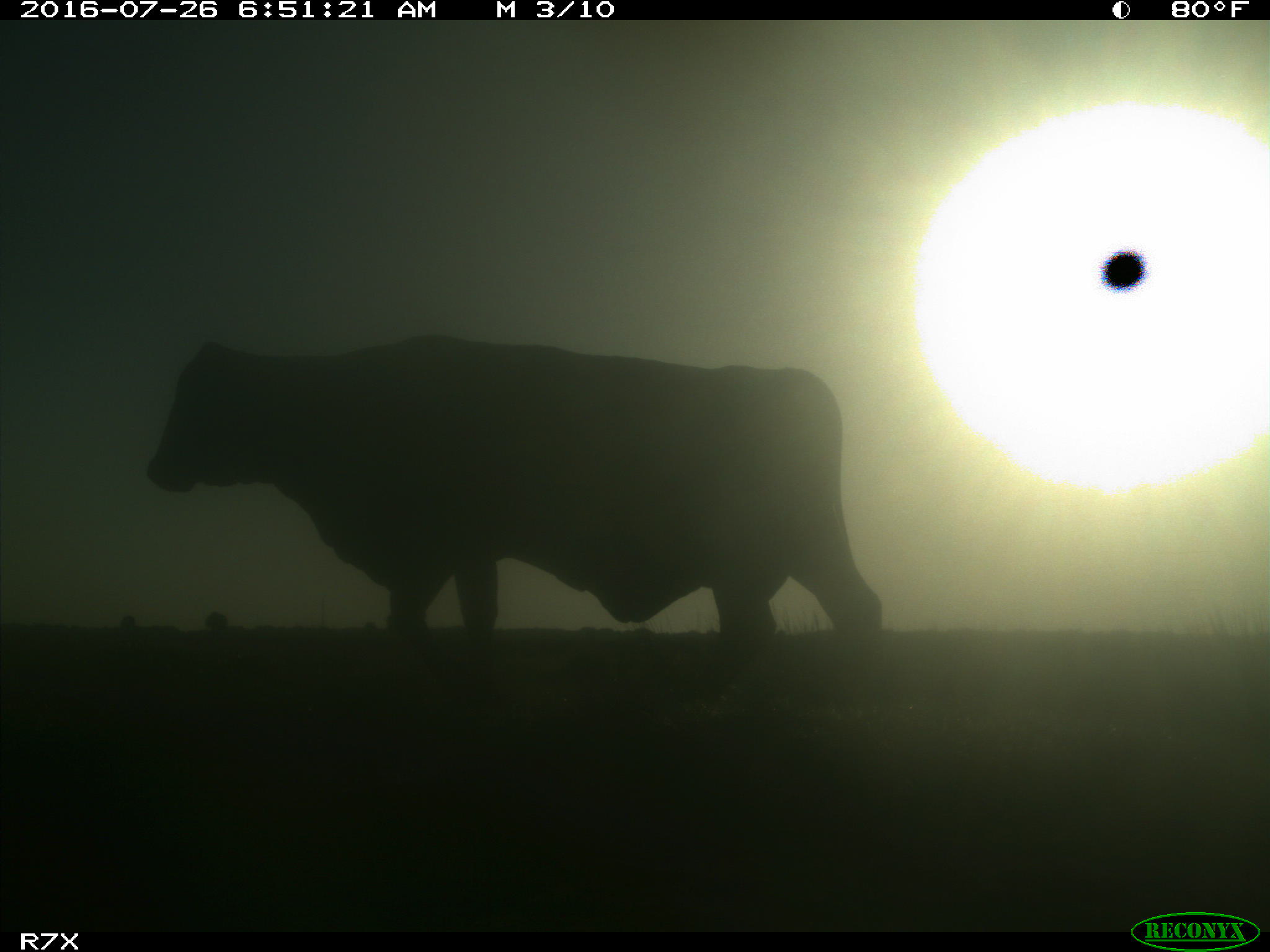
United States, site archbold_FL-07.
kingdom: Animalia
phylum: Chordata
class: Mammalia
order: Artiodactyla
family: Bovidae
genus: Bos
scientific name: Bos taurus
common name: domestic cow